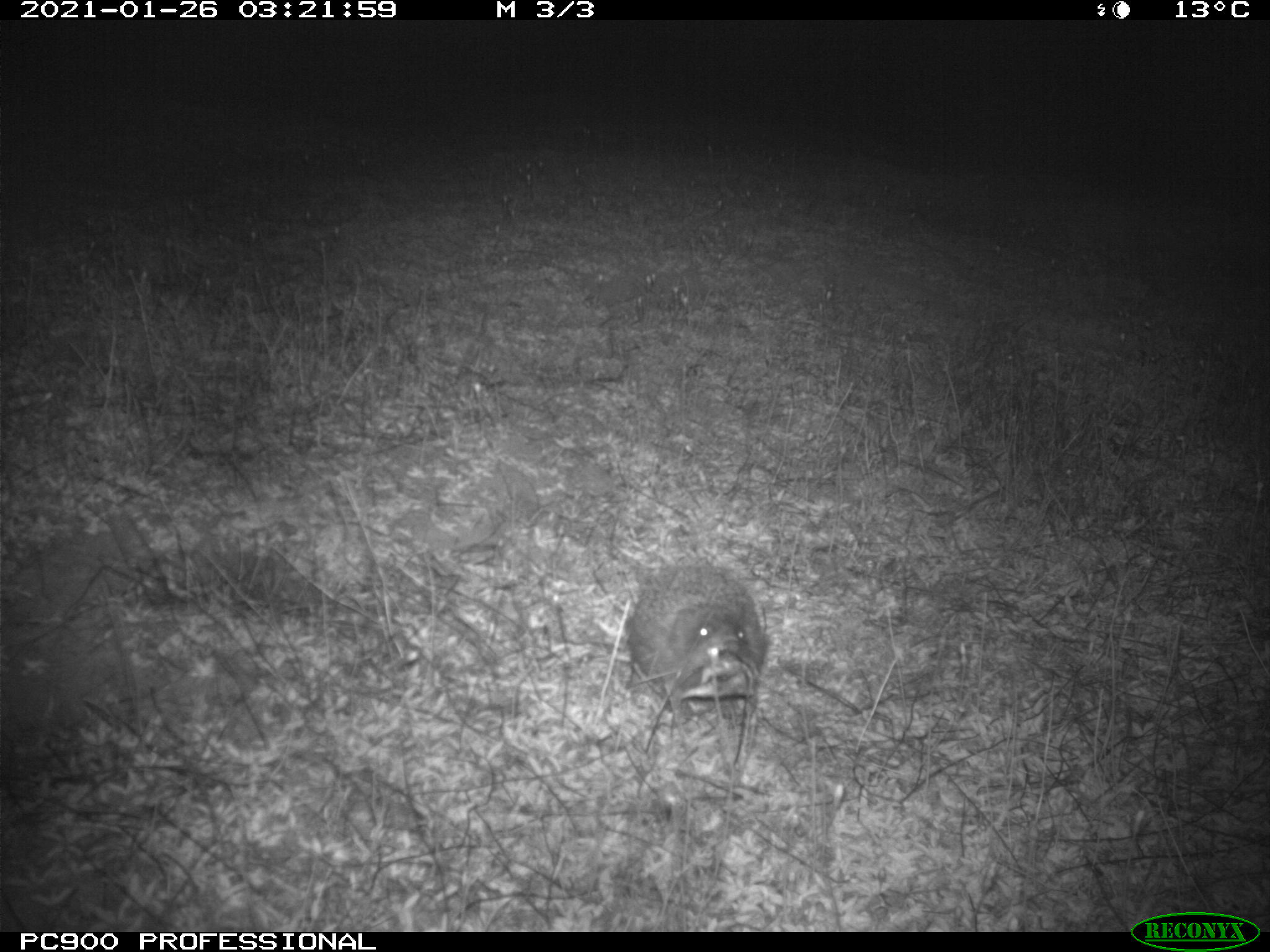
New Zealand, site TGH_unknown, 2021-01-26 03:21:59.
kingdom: Animalia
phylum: Chordata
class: Mammalia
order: Eulipotyphla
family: Erinaceidae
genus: Erinaceus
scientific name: Erinaceus europaeus europaeus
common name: european hedgehog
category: hedgehog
Hedgehog (european hedgehog) (Erinaceus europaeus europaeus).